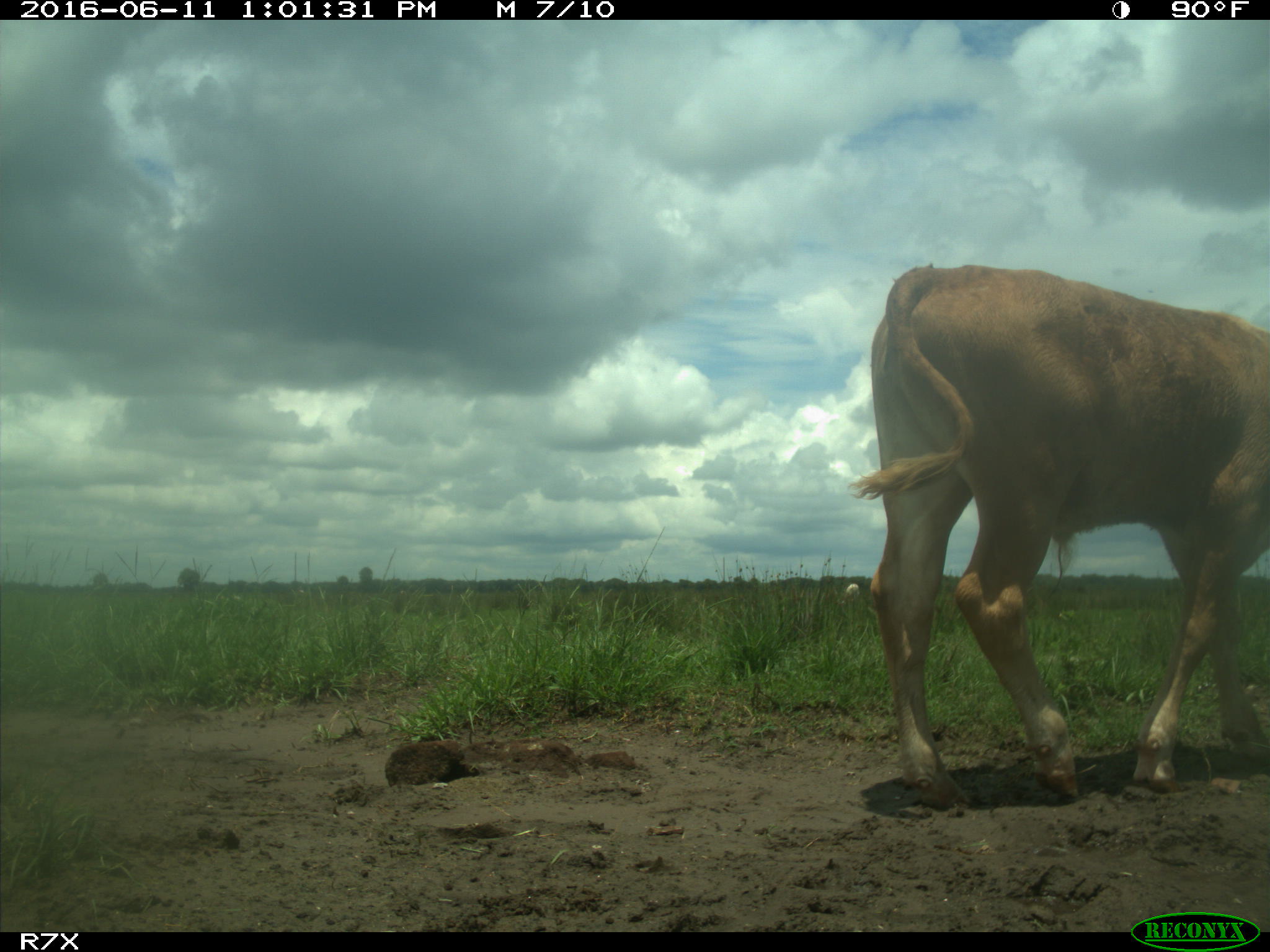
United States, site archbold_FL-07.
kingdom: Animalia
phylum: Chordata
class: Mammalia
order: Artiodactyla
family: Bovidae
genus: Bos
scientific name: Bos taurus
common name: domestic cow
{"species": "Bos taurus (domestic cow)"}